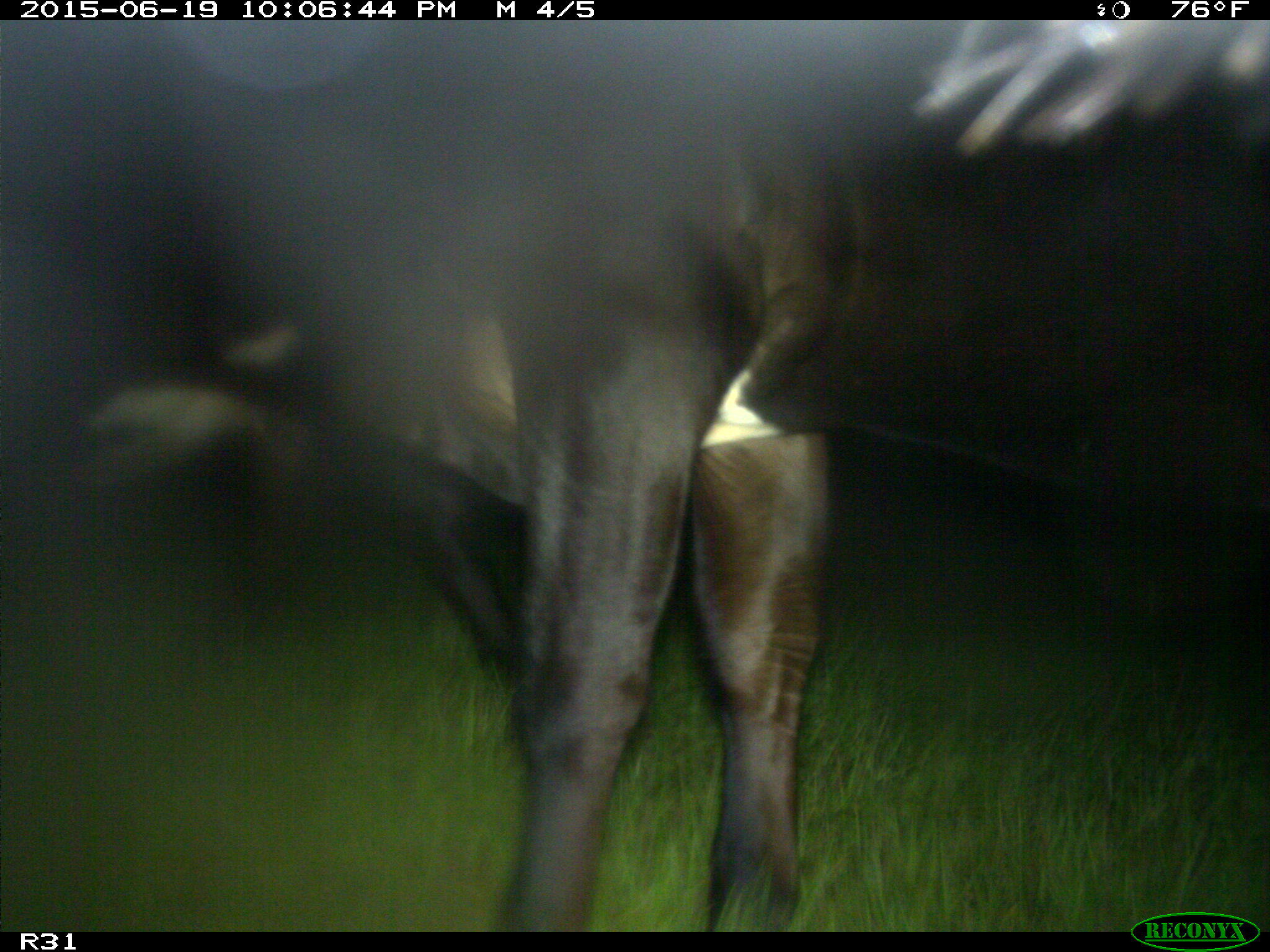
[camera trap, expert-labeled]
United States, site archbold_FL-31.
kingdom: Animalia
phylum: Chordata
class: Mammalia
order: Artiodactyla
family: Bovidae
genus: Bos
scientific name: Bos taurus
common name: domestic cow